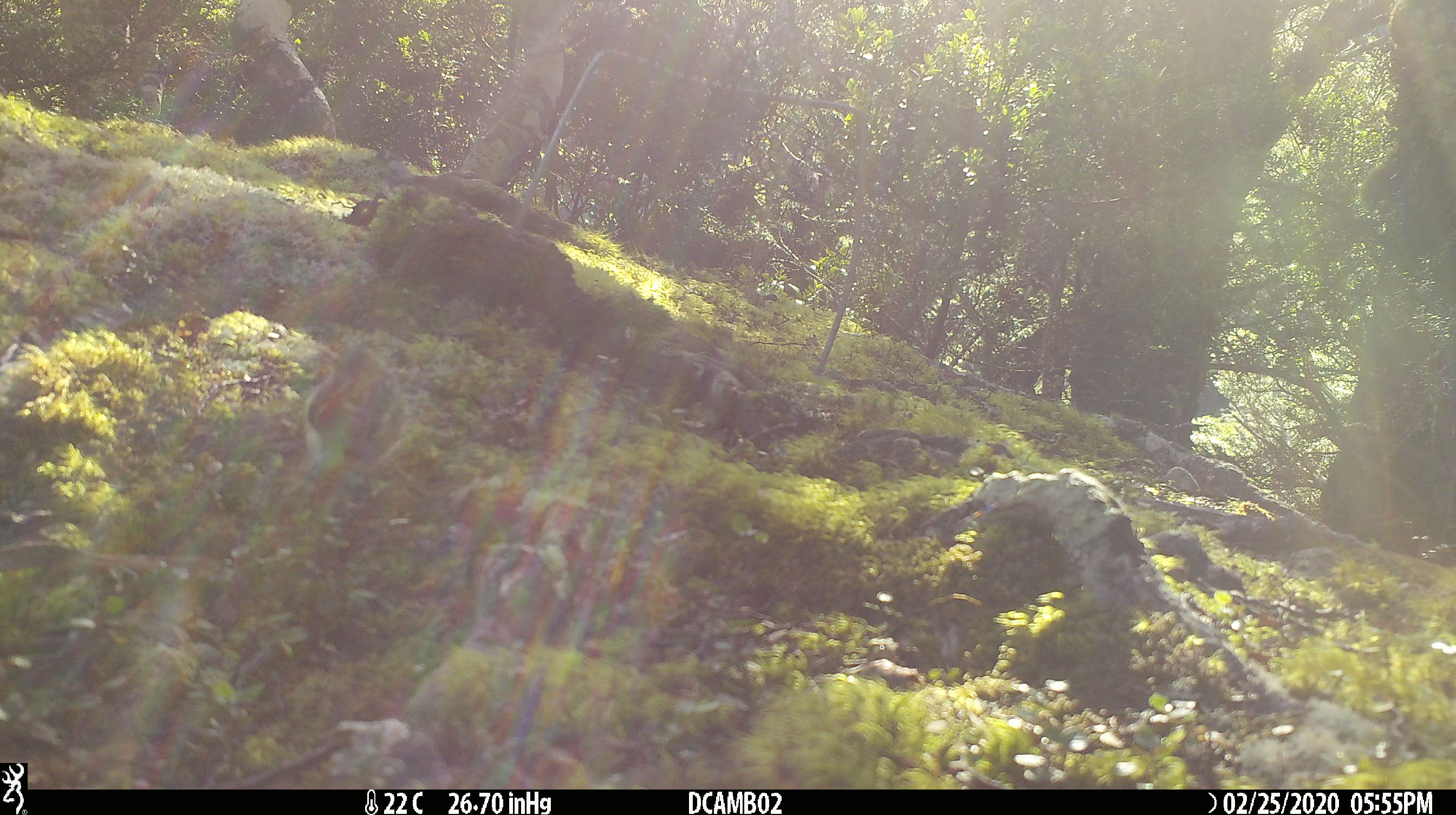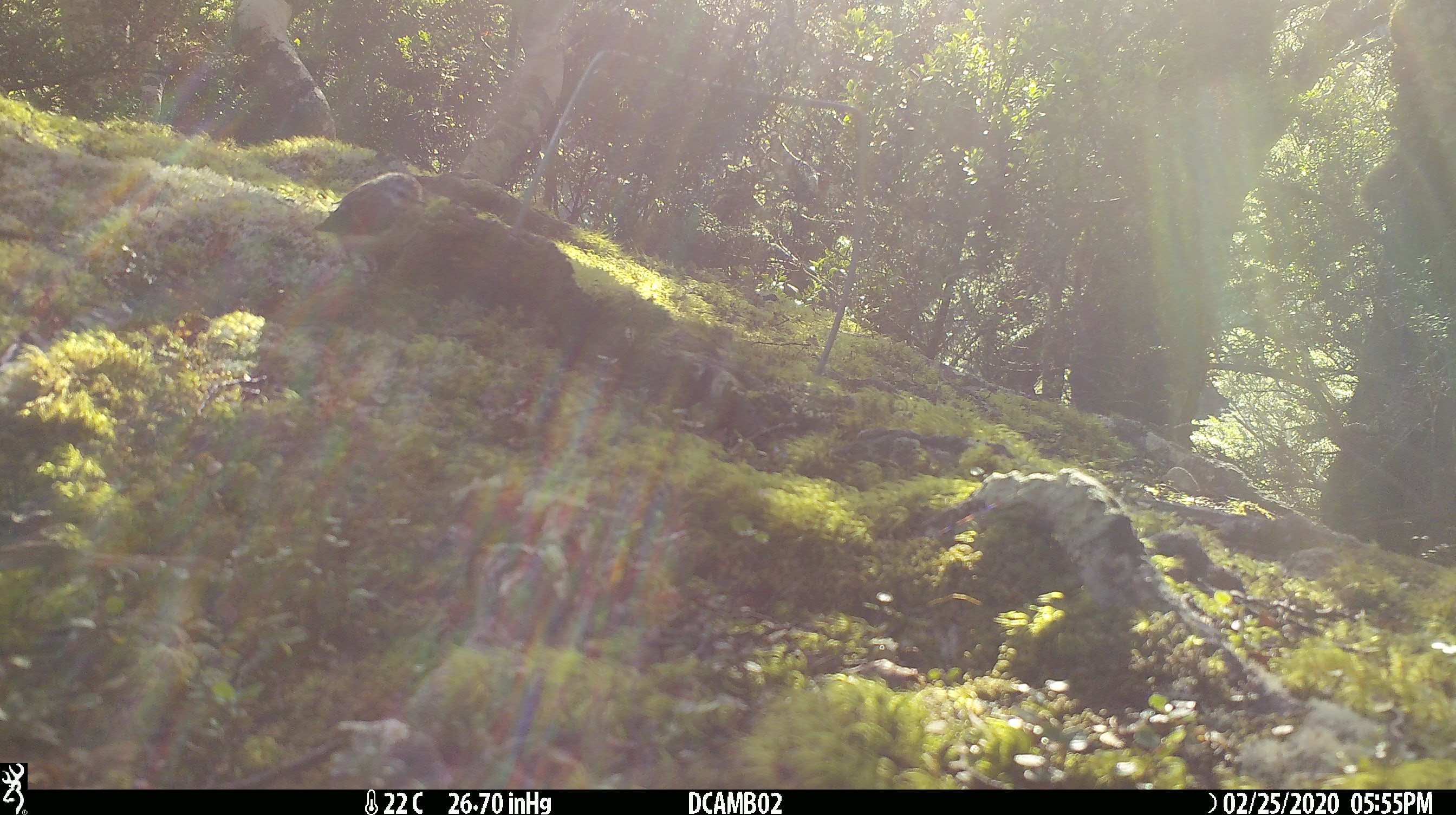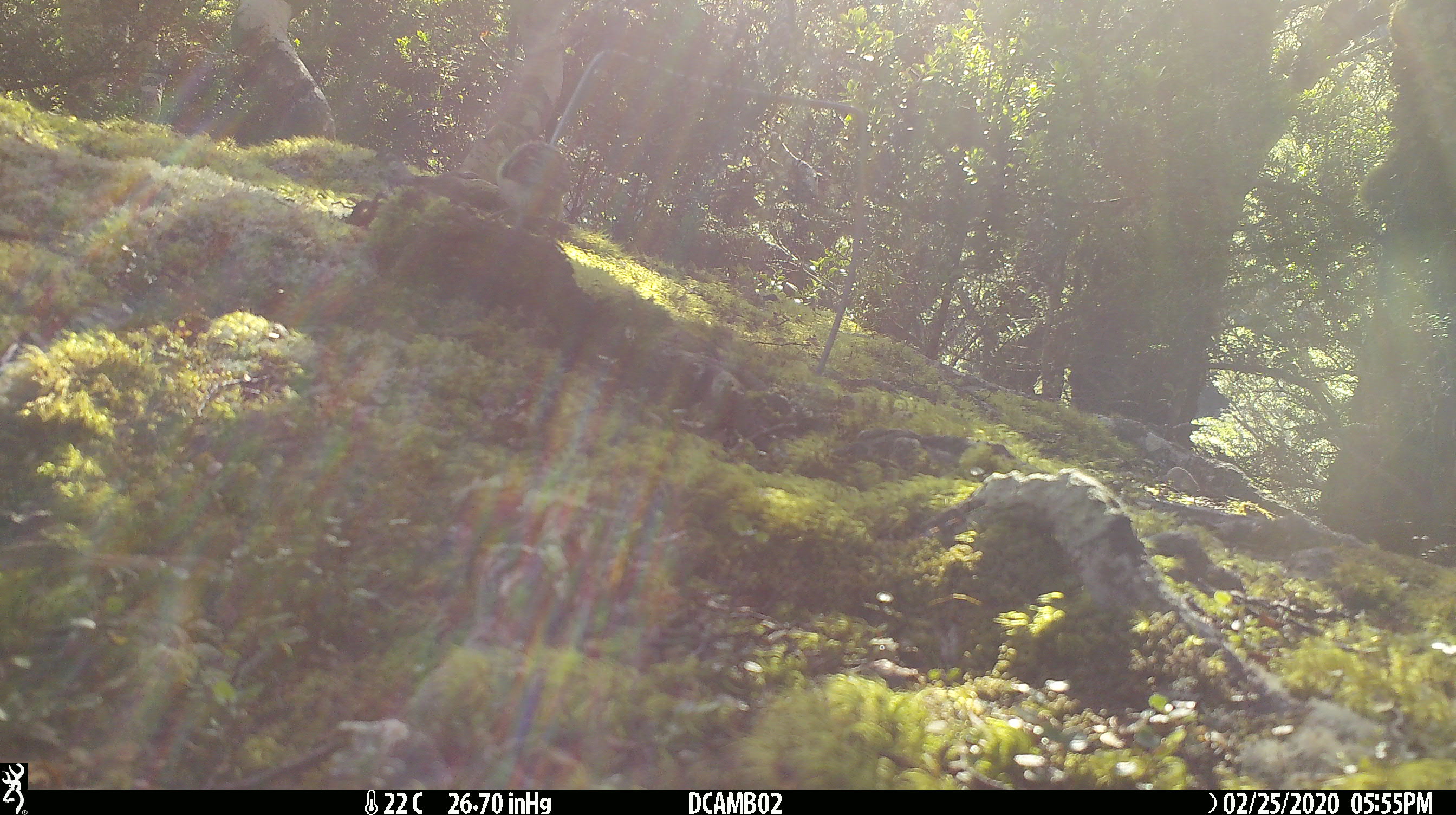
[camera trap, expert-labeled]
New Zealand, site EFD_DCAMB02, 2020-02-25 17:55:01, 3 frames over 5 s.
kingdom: Animalia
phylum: Chordata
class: Aves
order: Passeriformes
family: Acanthisittidae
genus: Acanthisitta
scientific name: Acanthisitta chloris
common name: rifleman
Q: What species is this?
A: Rifleman (Acanthisitta chloris).